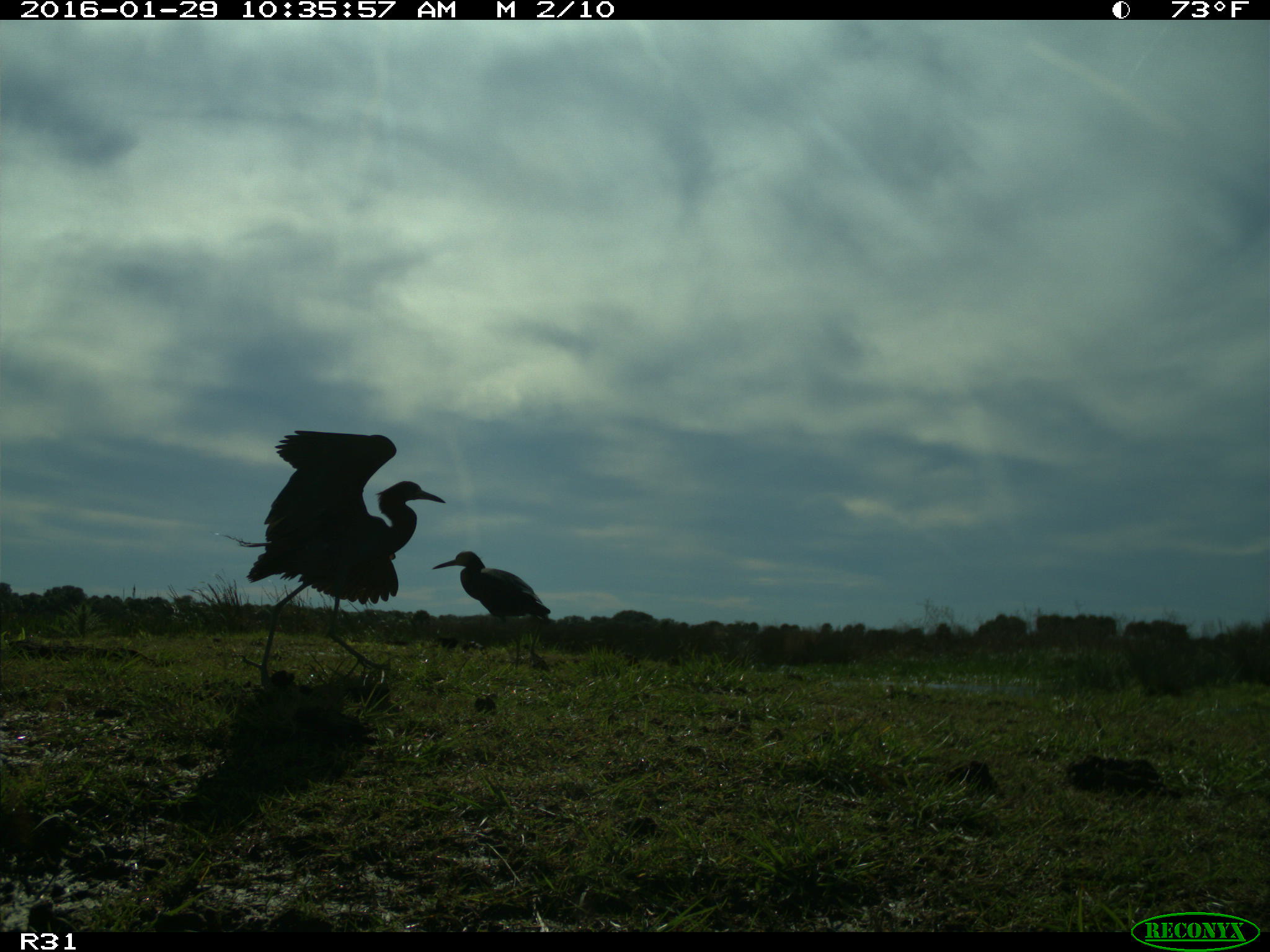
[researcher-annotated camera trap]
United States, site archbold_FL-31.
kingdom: Animalia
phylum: Chordata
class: Aves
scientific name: Aves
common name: birds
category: unidentified bird